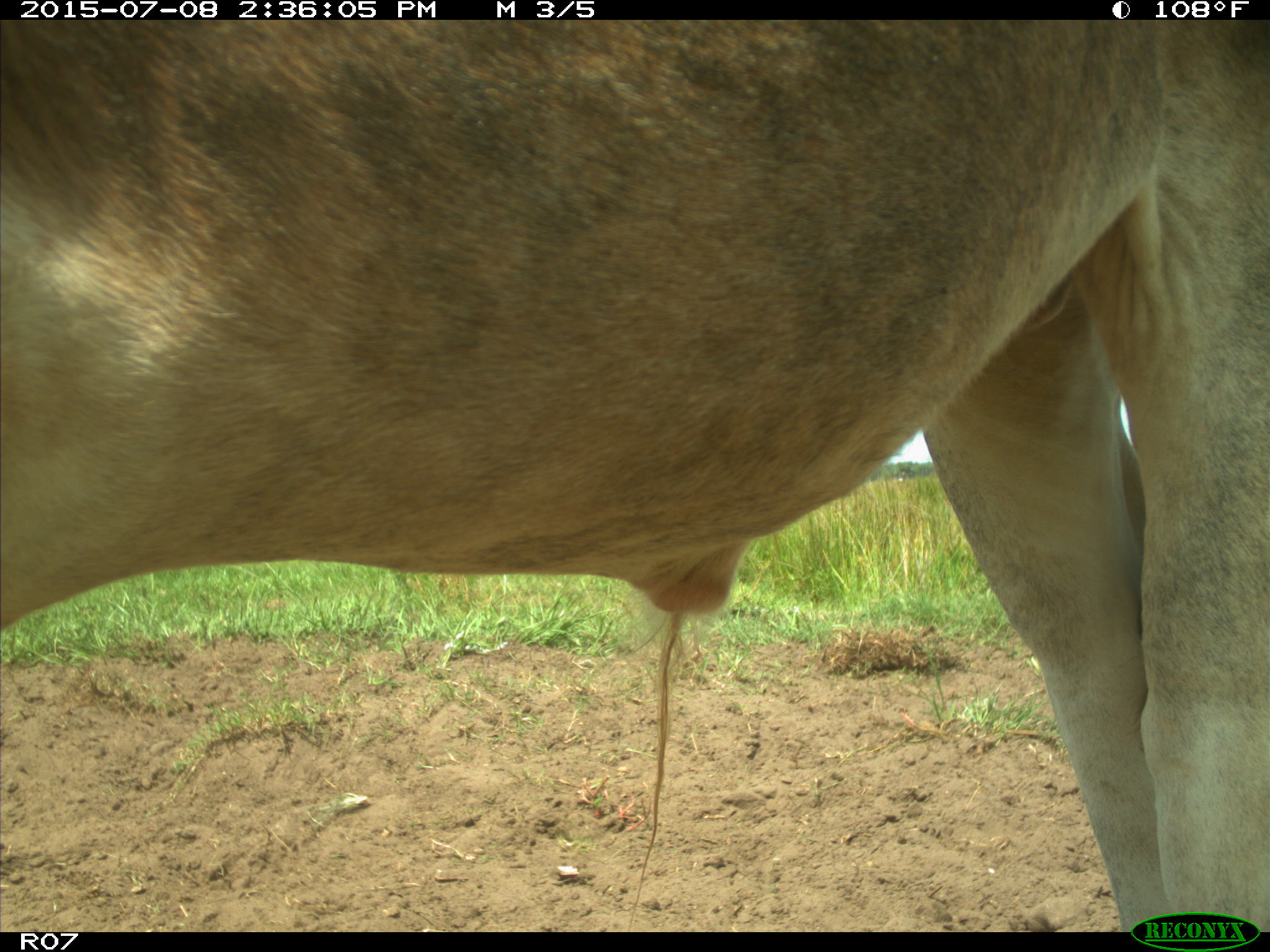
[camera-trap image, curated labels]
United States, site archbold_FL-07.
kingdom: Animalia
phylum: Chordata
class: Mammalia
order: Artiodactyla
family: Bovidae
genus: Bos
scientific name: Bos taurus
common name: domestic cow